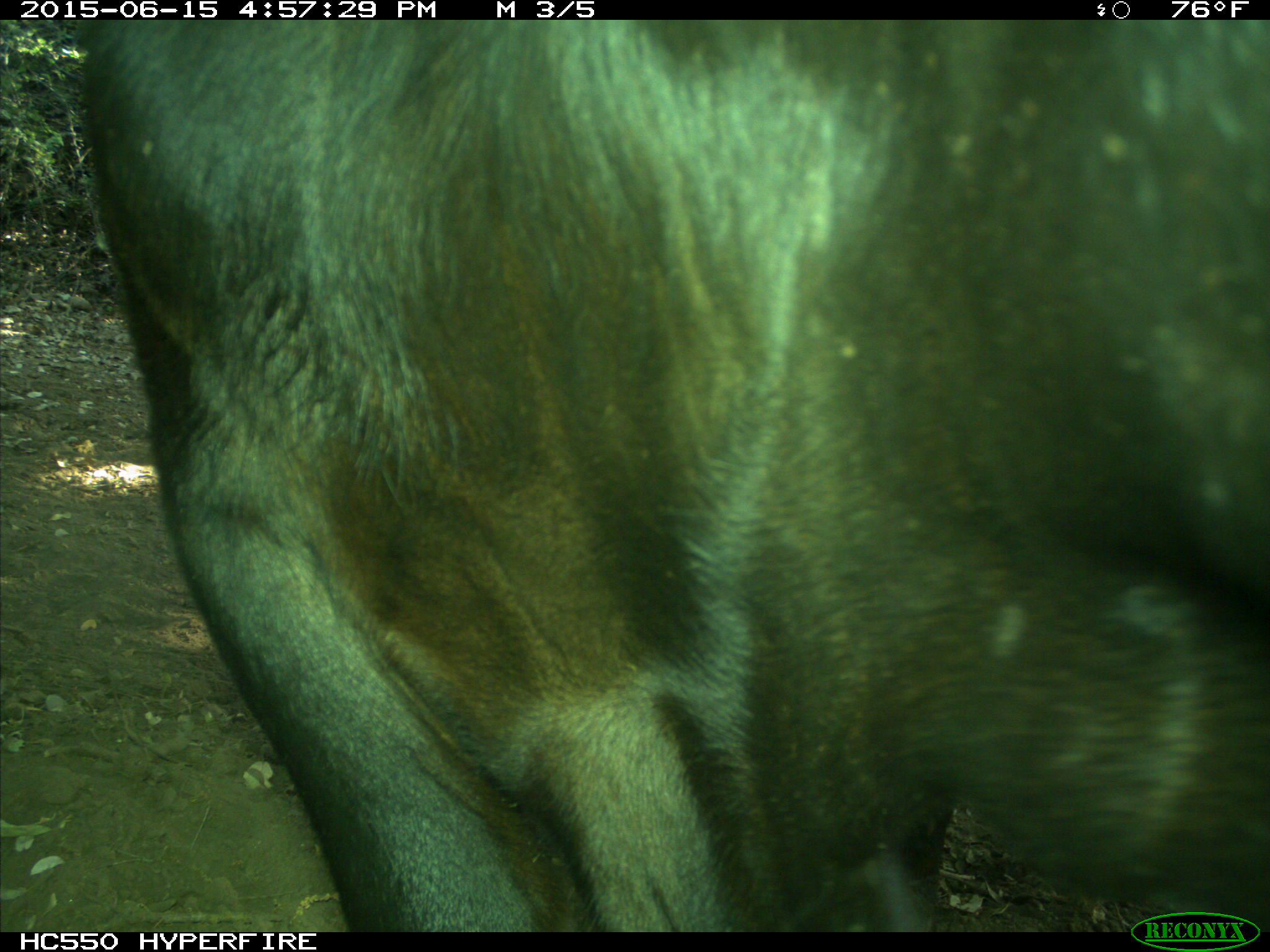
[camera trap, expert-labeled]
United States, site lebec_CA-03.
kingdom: Animalia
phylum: Chordata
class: Mammalia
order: Artiodactyla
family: Bovidae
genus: Bos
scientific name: Bos taurus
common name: domestic cow